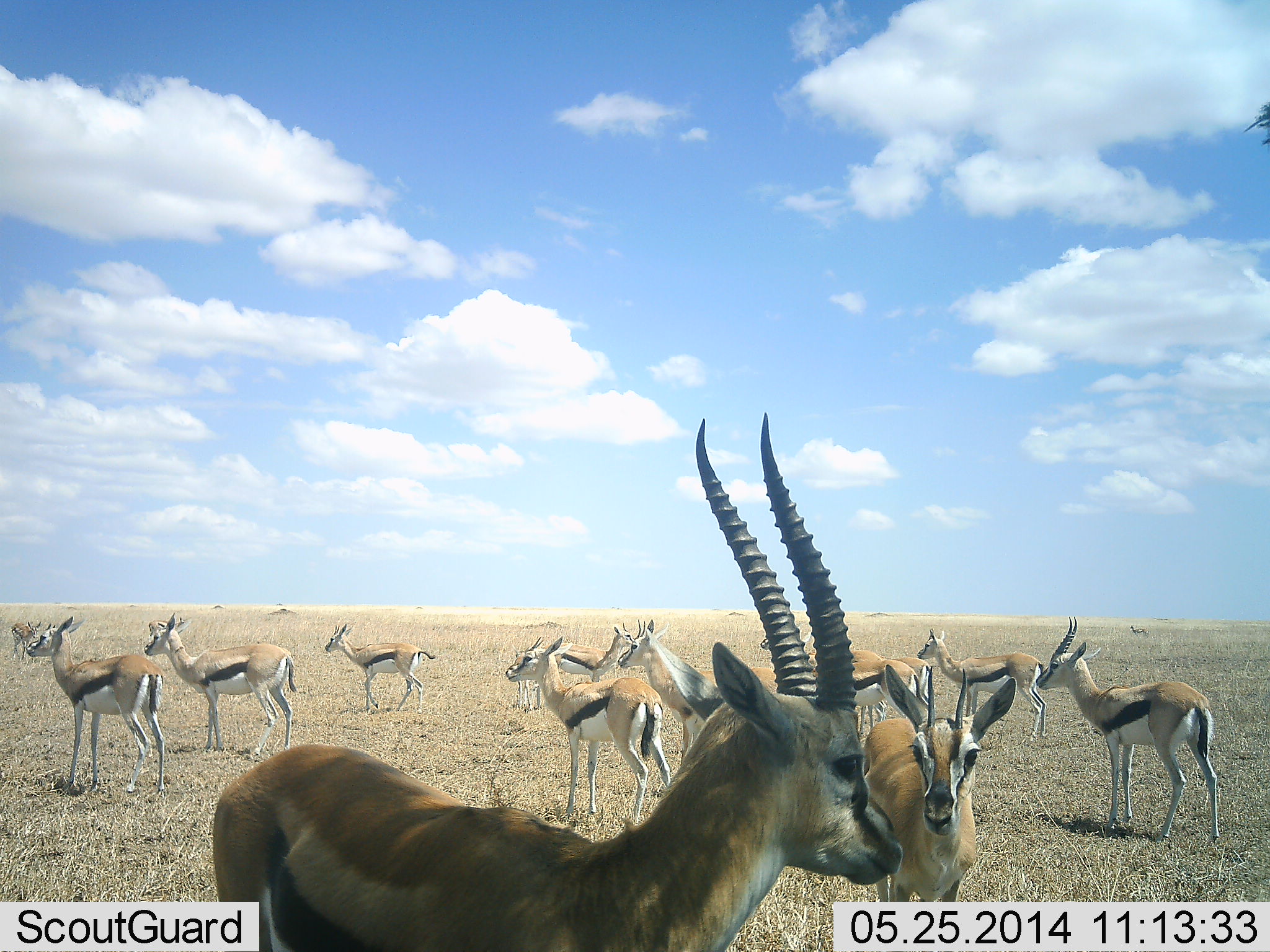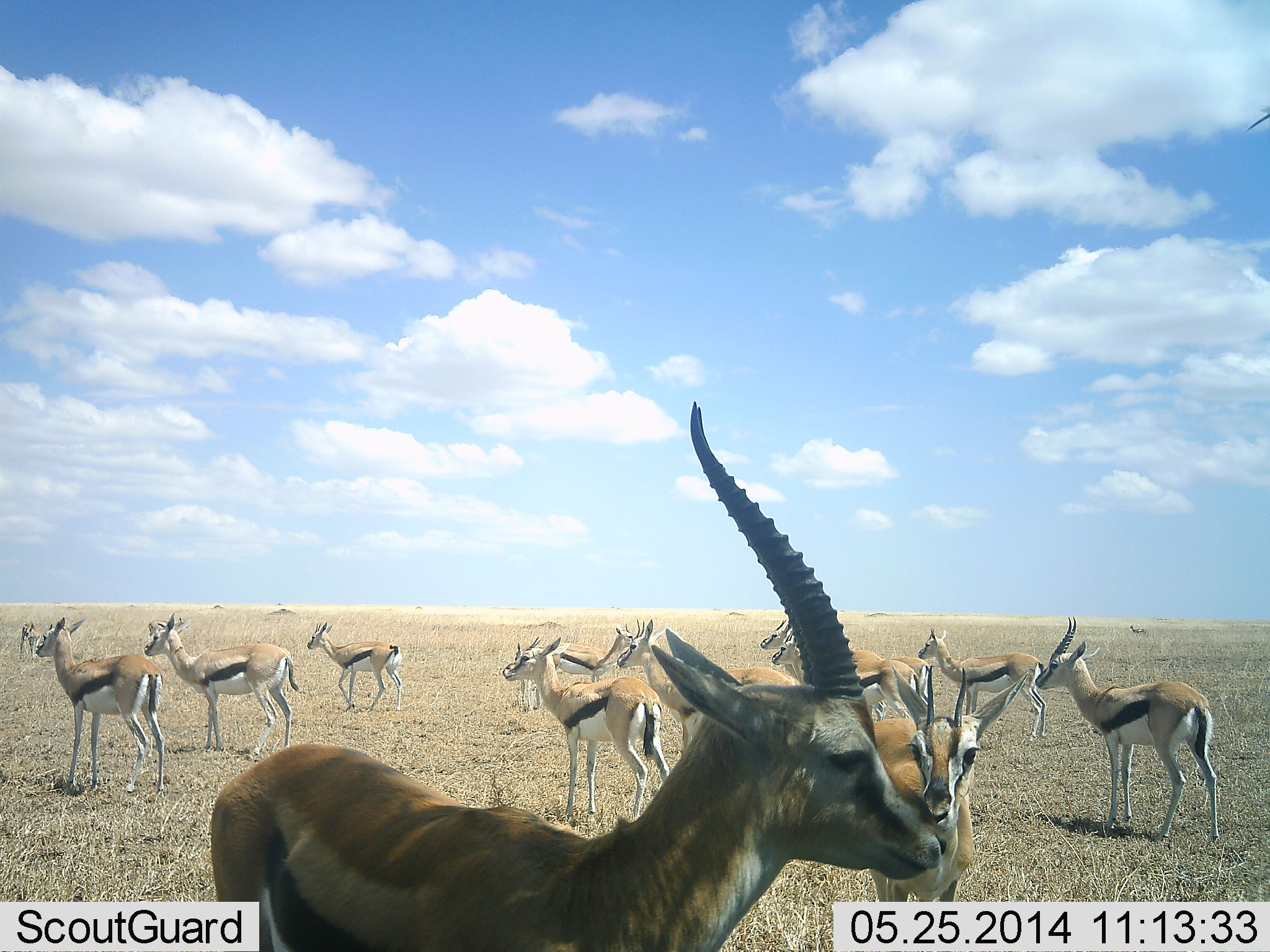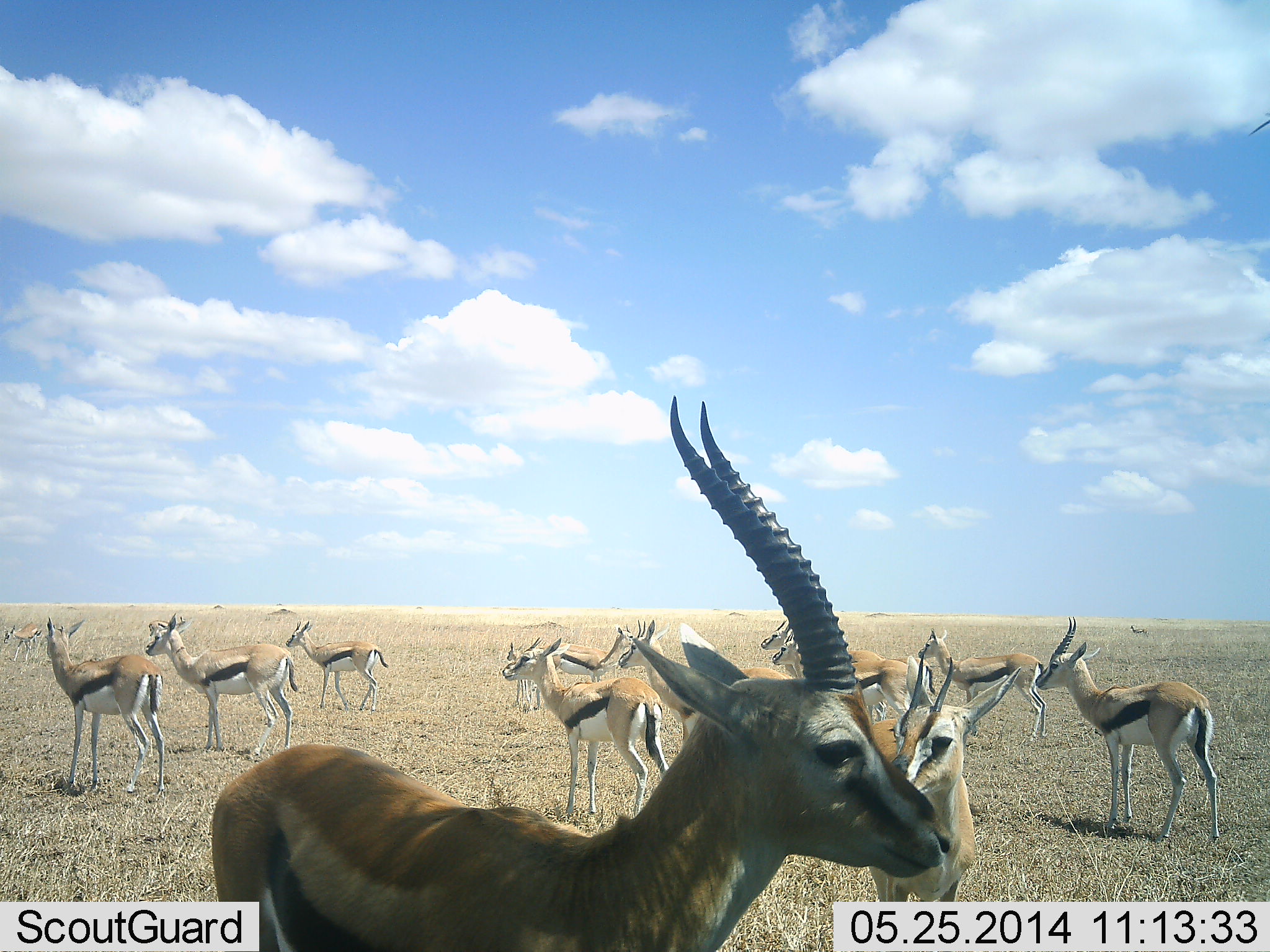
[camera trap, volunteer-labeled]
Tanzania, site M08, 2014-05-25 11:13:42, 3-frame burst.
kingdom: Animalia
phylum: Chordata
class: Mammalia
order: Artiodactyla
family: Bovidae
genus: Eudorcas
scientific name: Eudorcas thomsonii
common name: thomson's gazelle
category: gazellethomsons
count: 11-50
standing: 100%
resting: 0%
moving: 0%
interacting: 30%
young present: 10%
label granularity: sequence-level